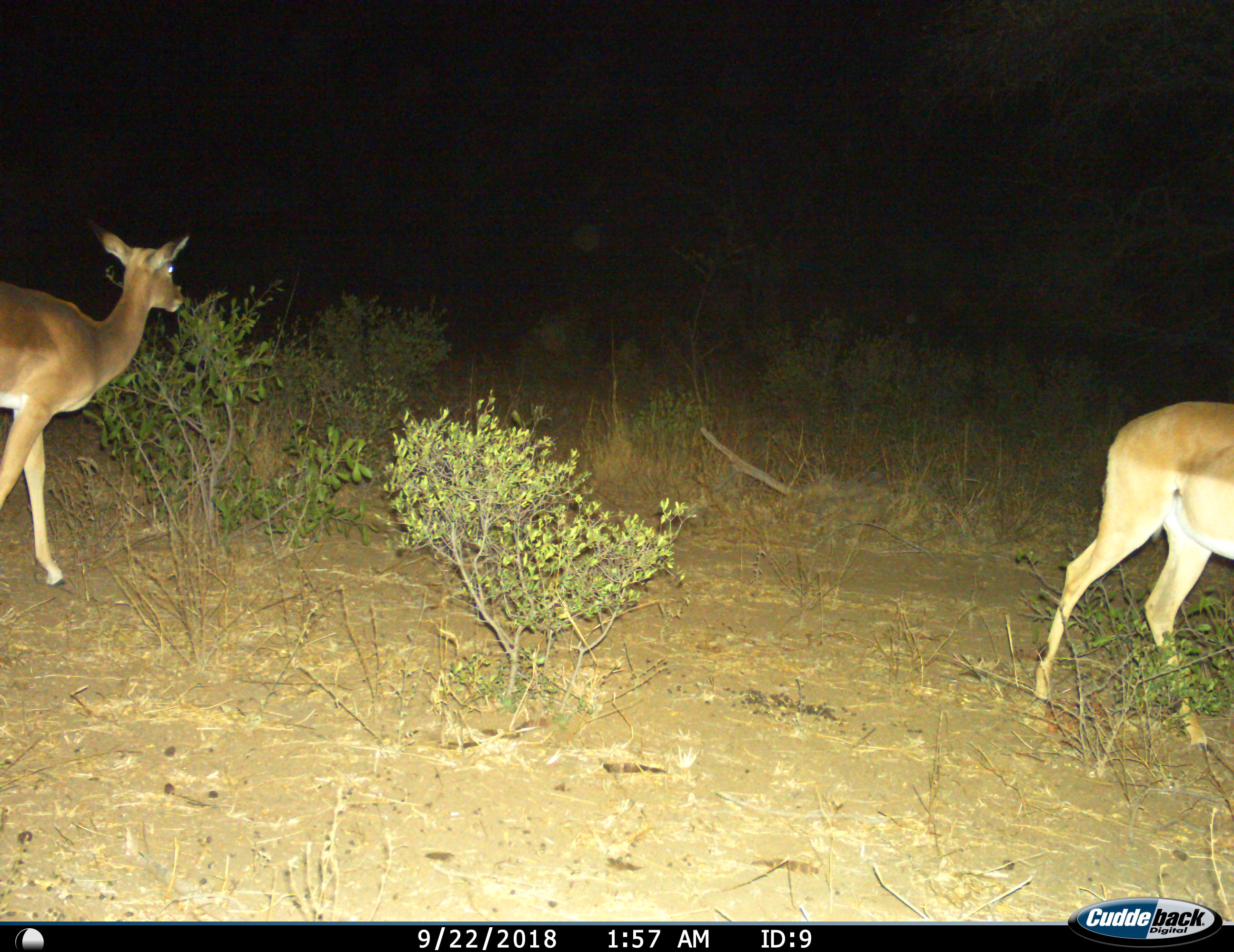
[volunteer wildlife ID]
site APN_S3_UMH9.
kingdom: Animalia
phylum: Chordata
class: Mammalia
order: Artiodactyla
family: Bovidae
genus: Aepyceros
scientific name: Aepyceros melampus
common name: impala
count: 2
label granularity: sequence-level